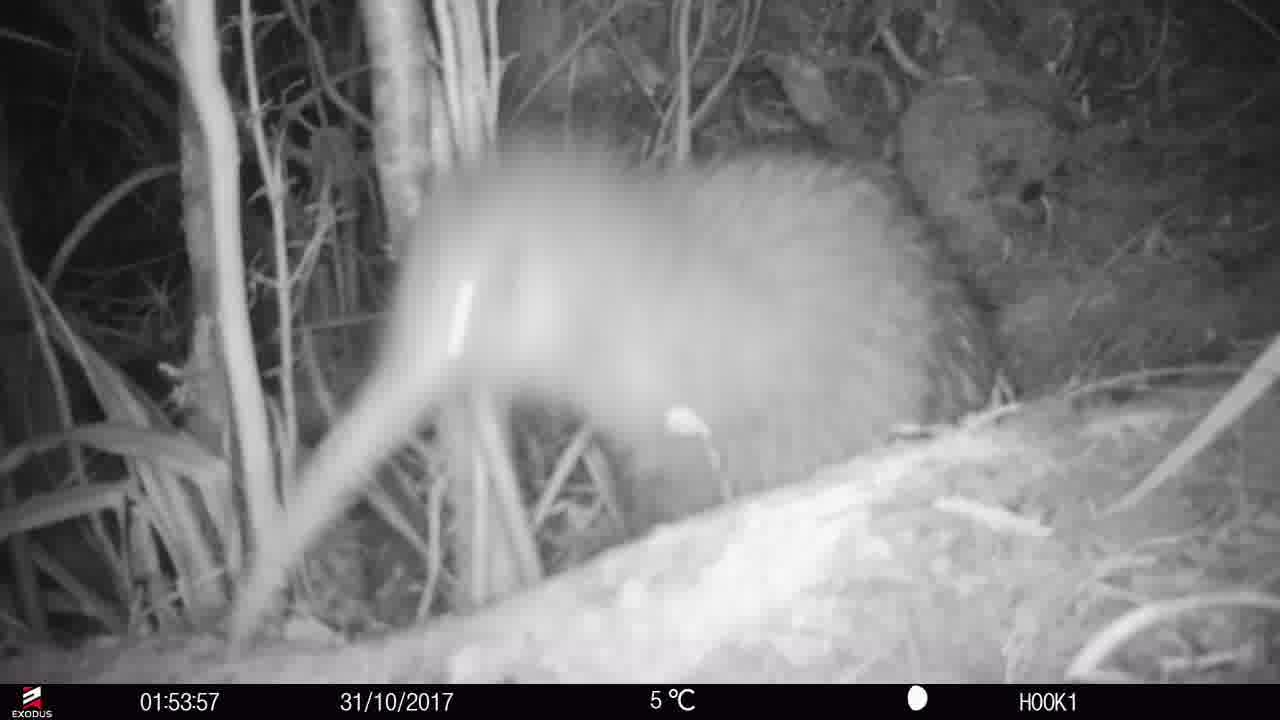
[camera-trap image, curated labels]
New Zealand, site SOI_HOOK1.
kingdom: Animalia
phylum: Chordata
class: Aves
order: Apterygiformes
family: Apterygidae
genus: Apteryx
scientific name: Apteryx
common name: kiwi